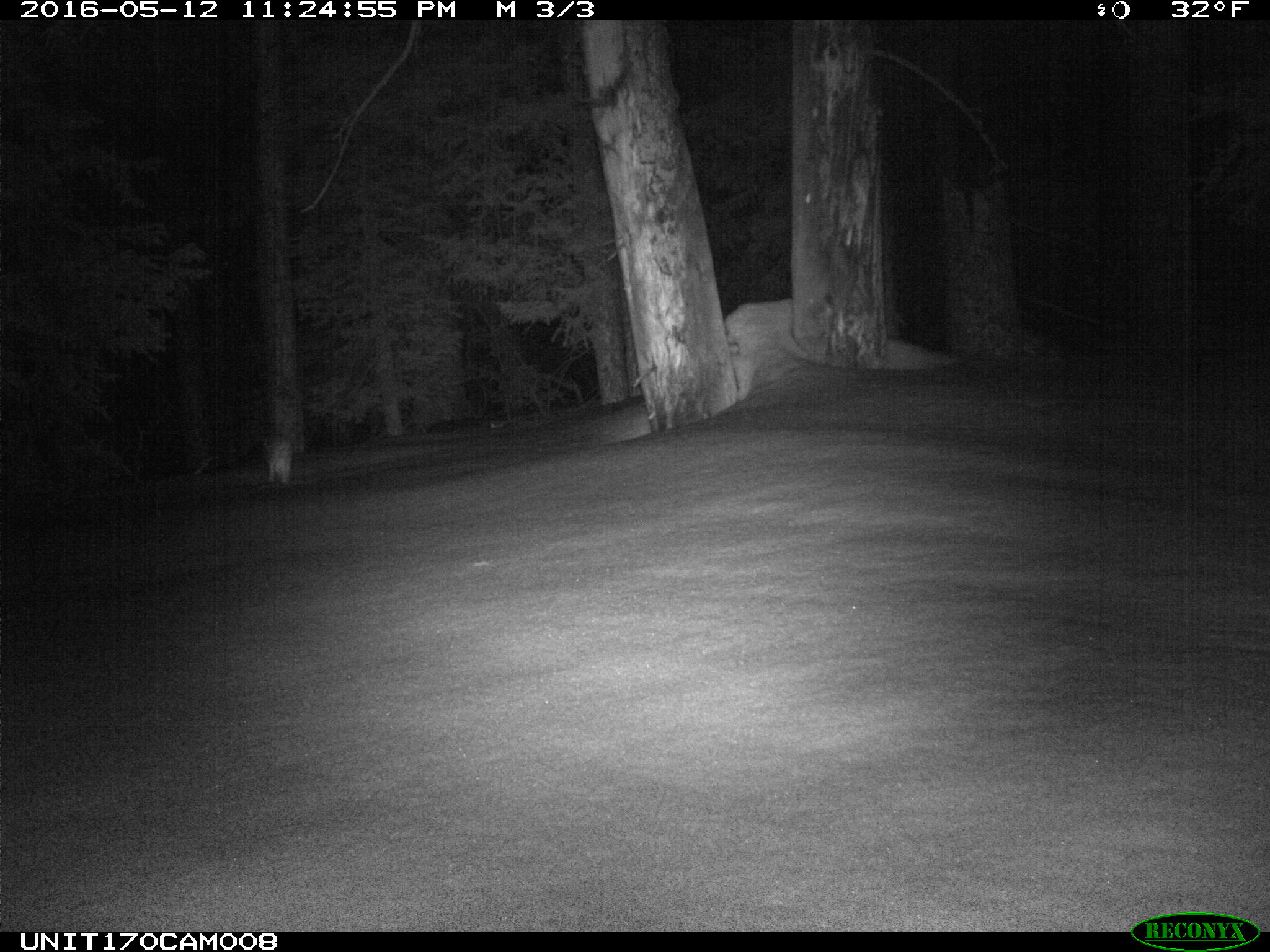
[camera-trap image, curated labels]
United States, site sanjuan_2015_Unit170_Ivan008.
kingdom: Animalia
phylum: Chordata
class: Mammalia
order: Lagomorpha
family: Leporidae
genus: Lepus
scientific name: Lepus americanus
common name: snowshoe hare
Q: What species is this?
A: Lepus americanus (snowshoe hare).